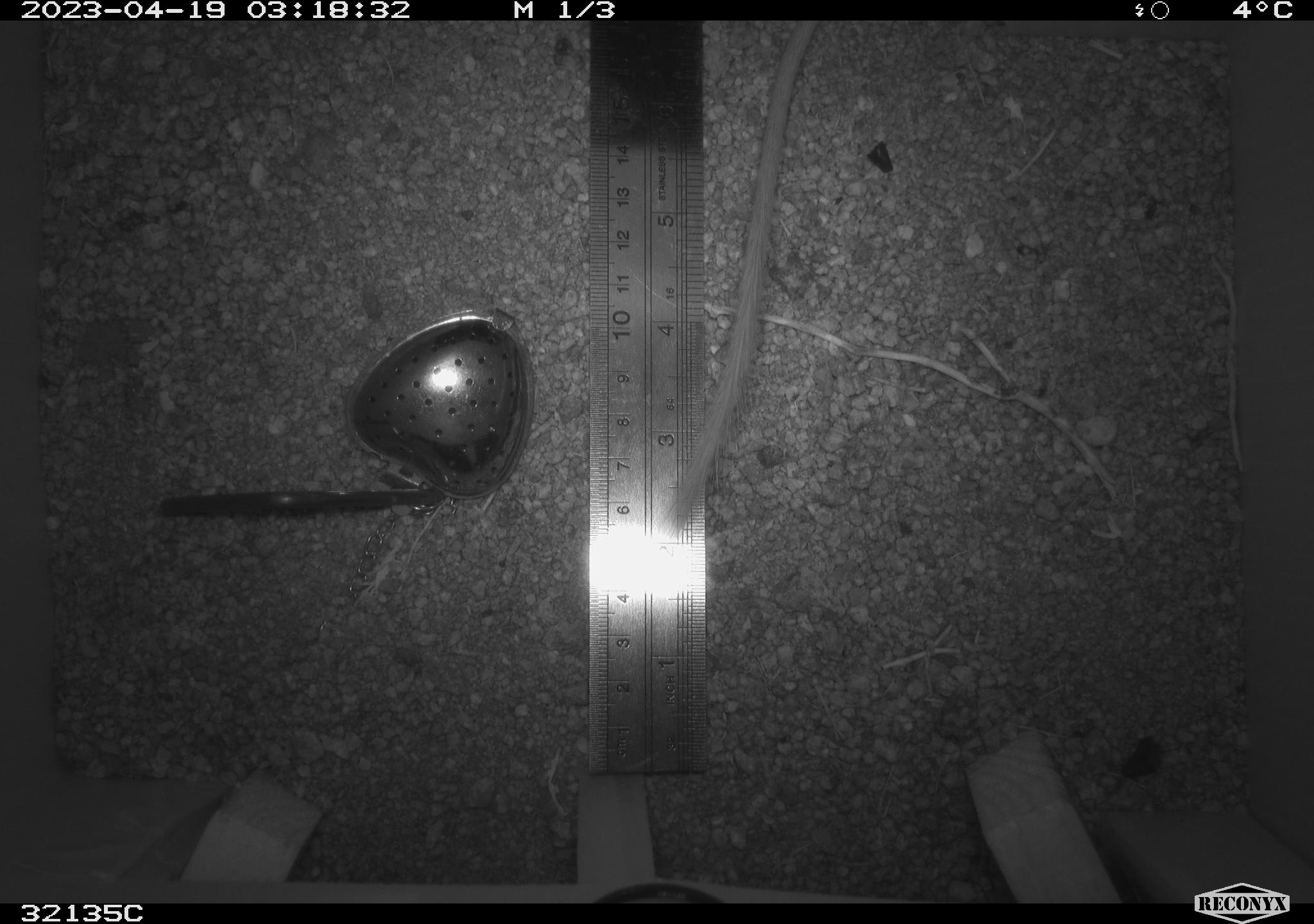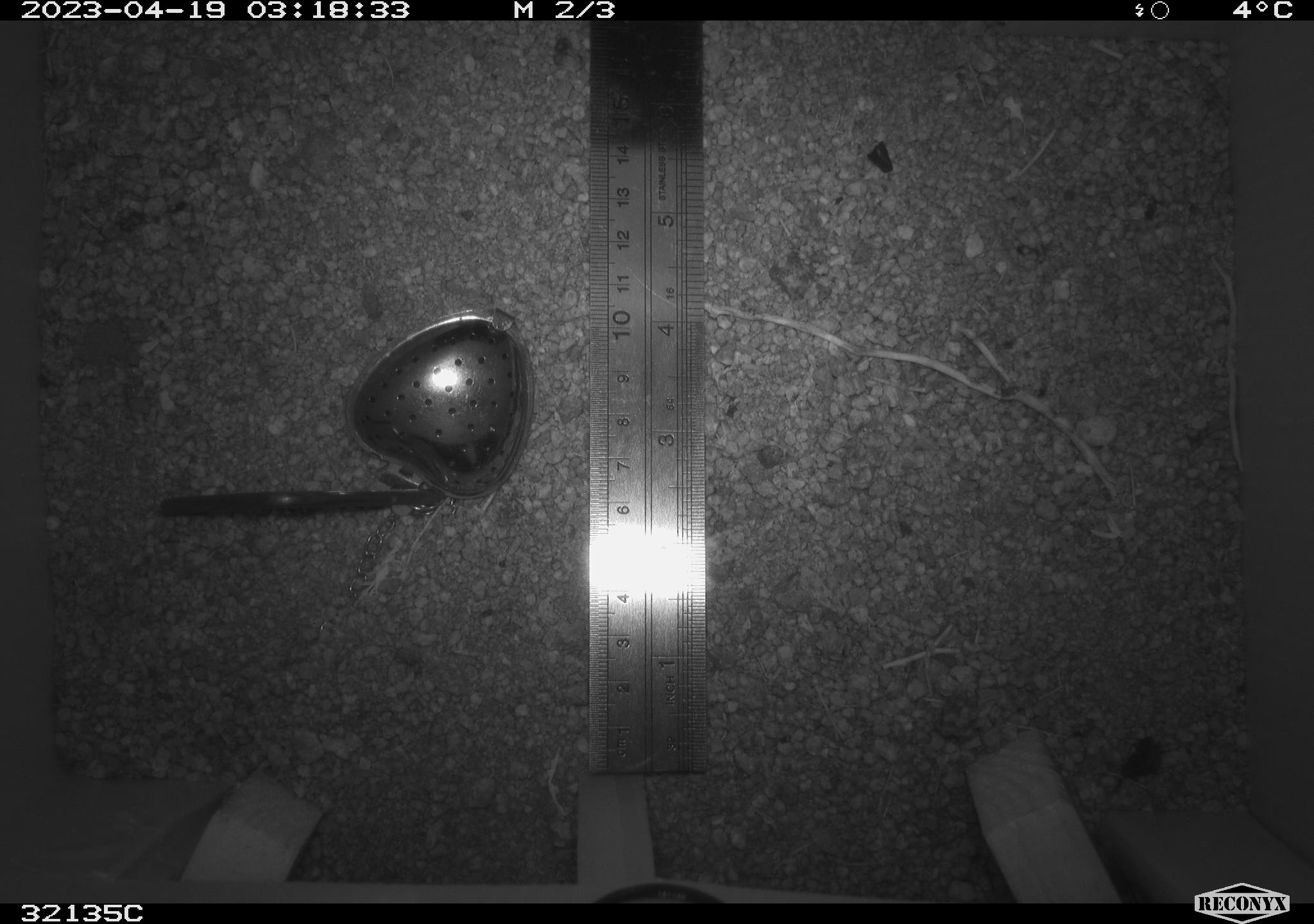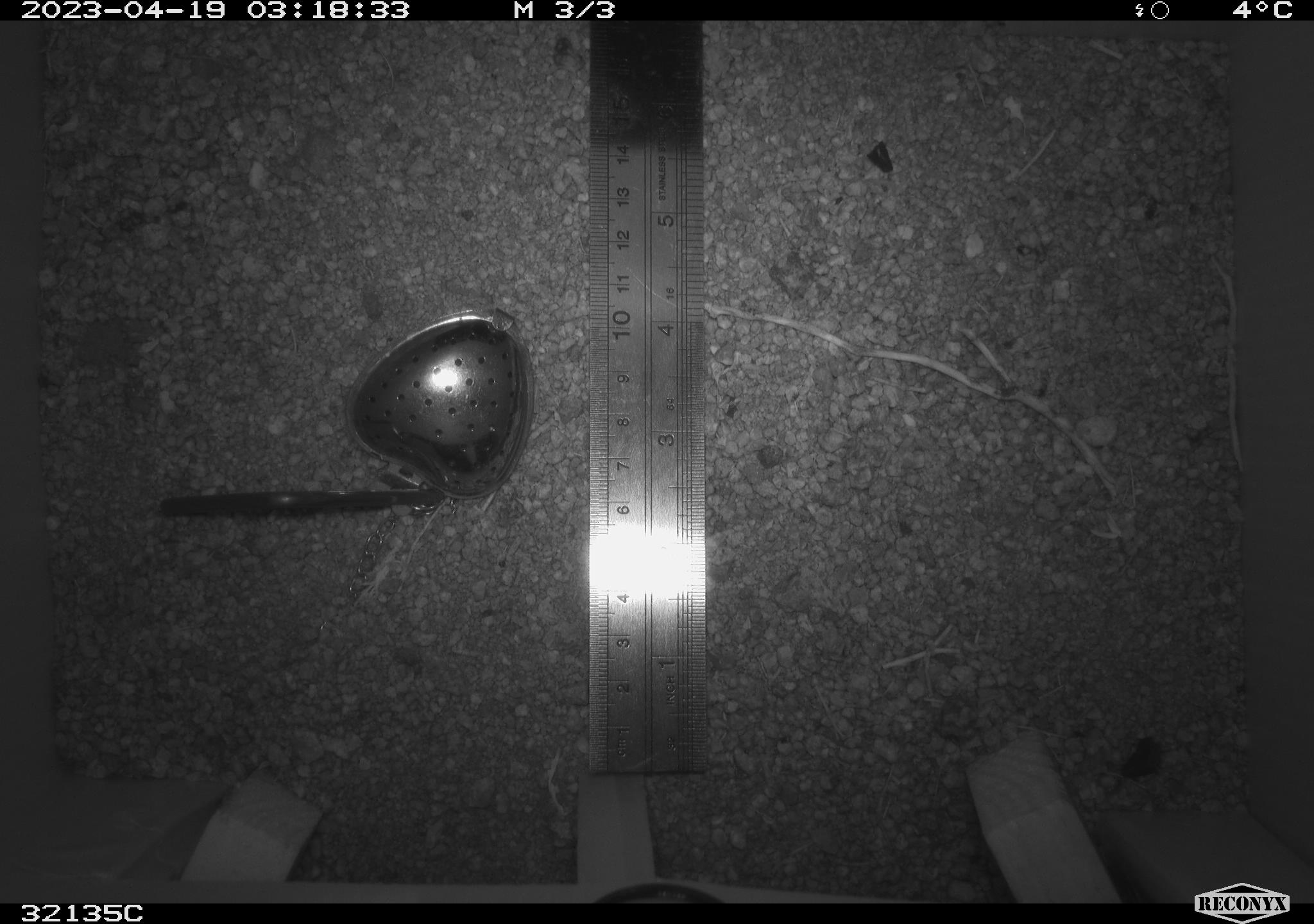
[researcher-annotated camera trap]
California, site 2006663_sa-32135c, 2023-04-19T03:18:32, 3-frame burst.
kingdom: Animalia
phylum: Chordata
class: Mammalia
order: Rodentia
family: Heteromyidae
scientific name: Heteromyidae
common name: kangaroo rats and pocket mice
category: heteromyidae family